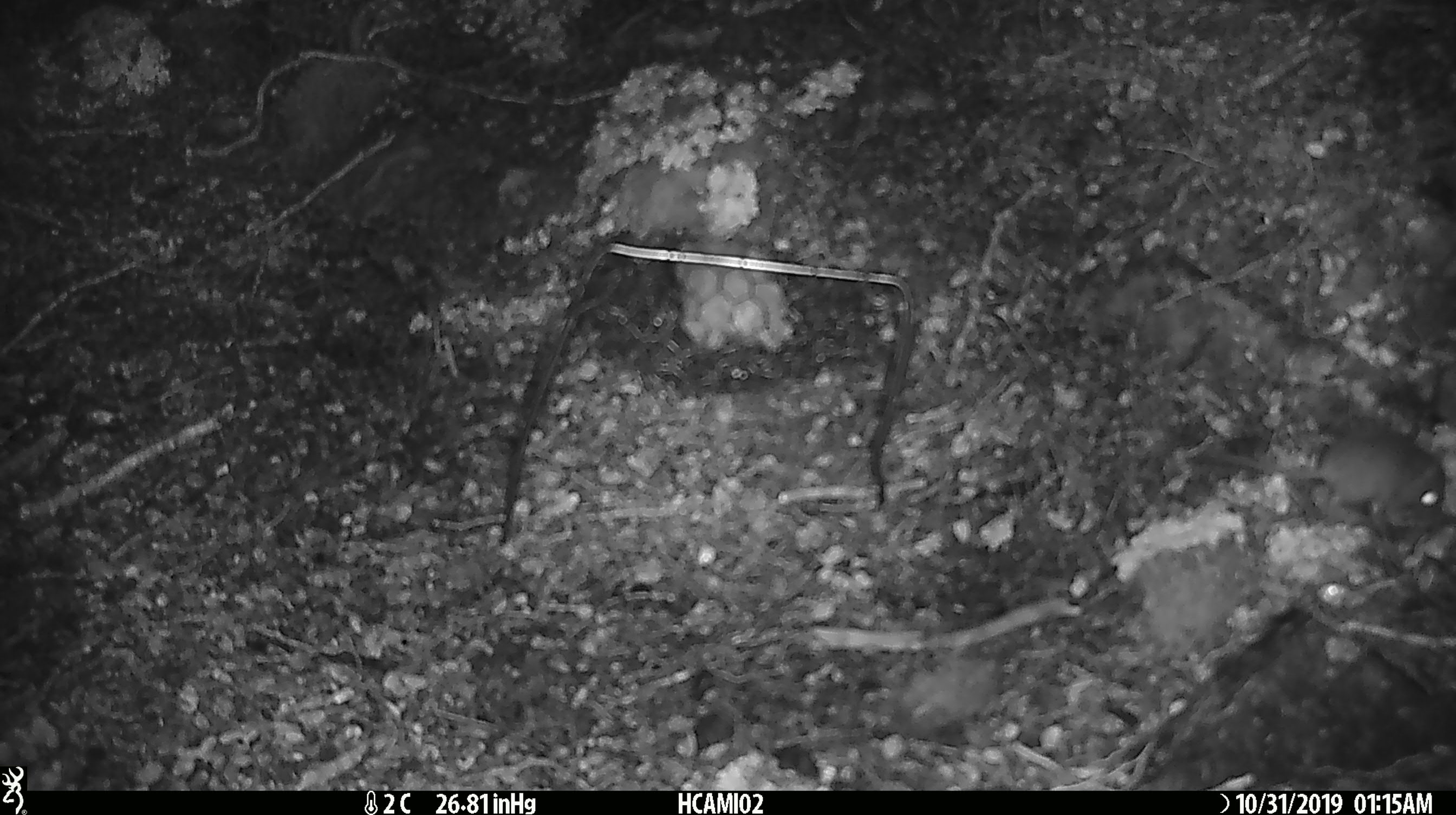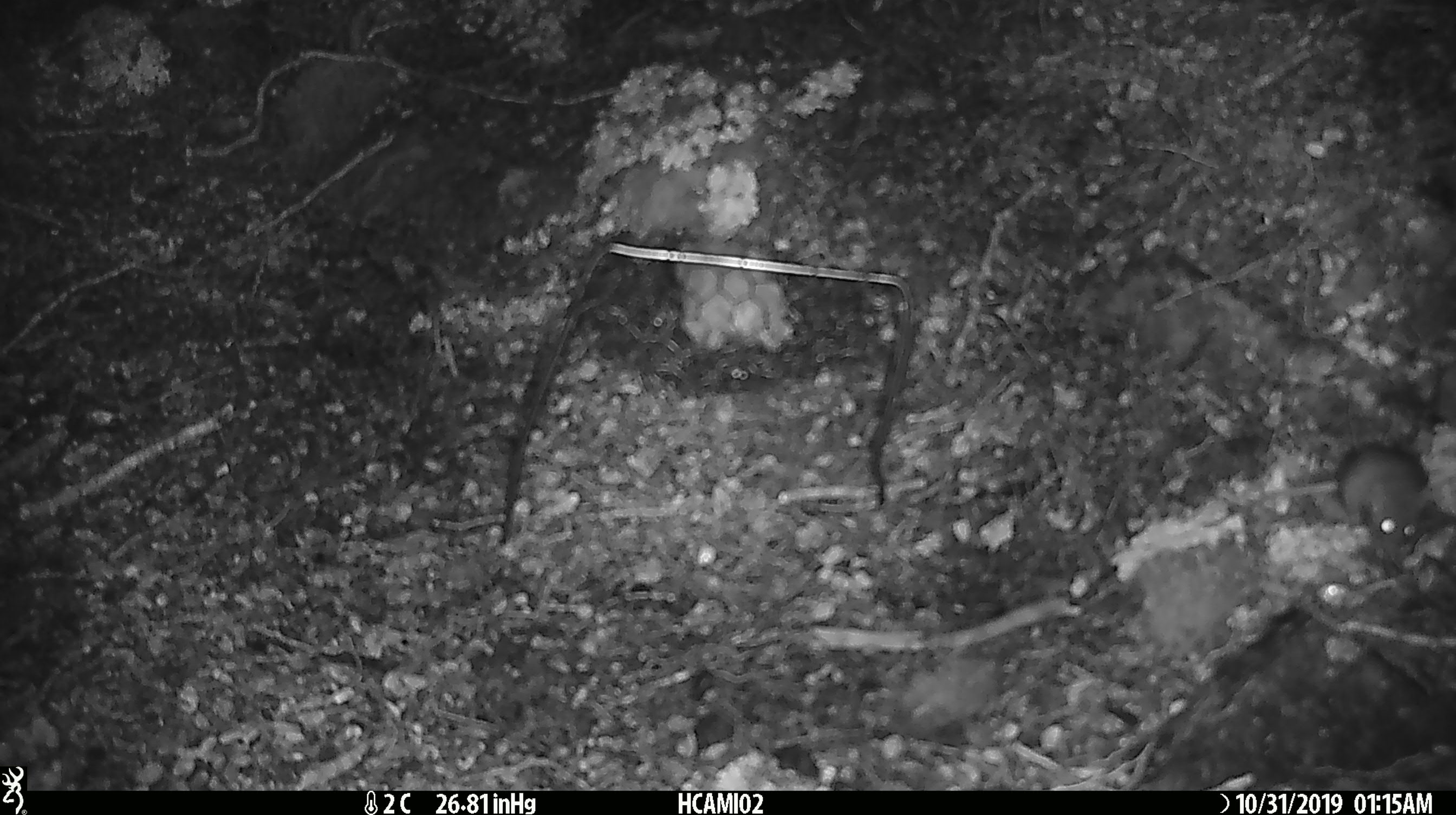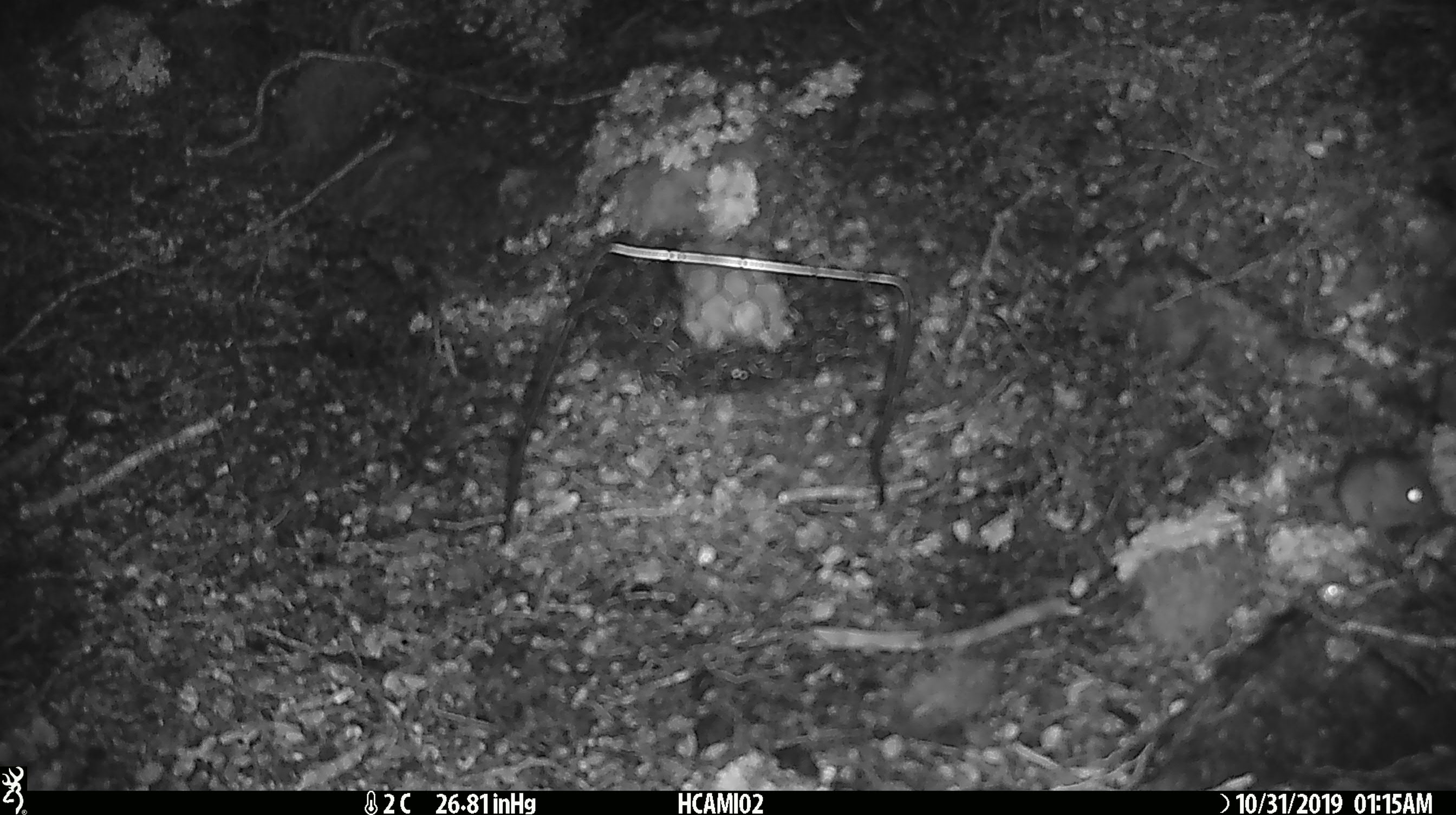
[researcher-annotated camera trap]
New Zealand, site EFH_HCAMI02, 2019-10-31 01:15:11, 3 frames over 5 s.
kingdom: Animalia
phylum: Chordata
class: Mammalia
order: Rodentia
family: Muridae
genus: Mus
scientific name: Mus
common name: mouse